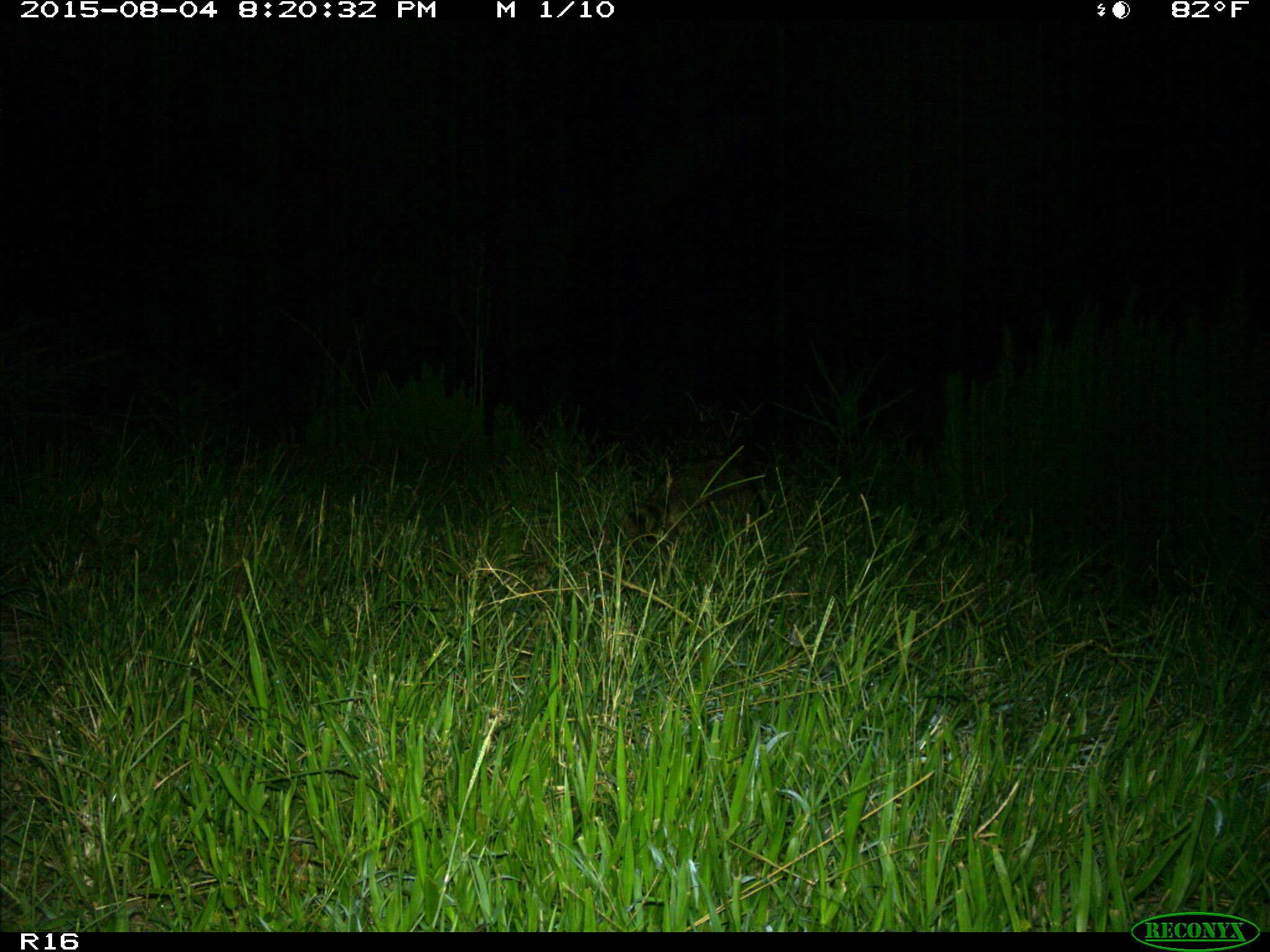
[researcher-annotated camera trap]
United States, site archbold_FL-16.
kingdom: Animalia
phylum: Chordata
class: Mammalia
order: Carnivora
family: Procyonidae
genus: Procyon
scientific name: Procyon lotor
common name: common raccoon